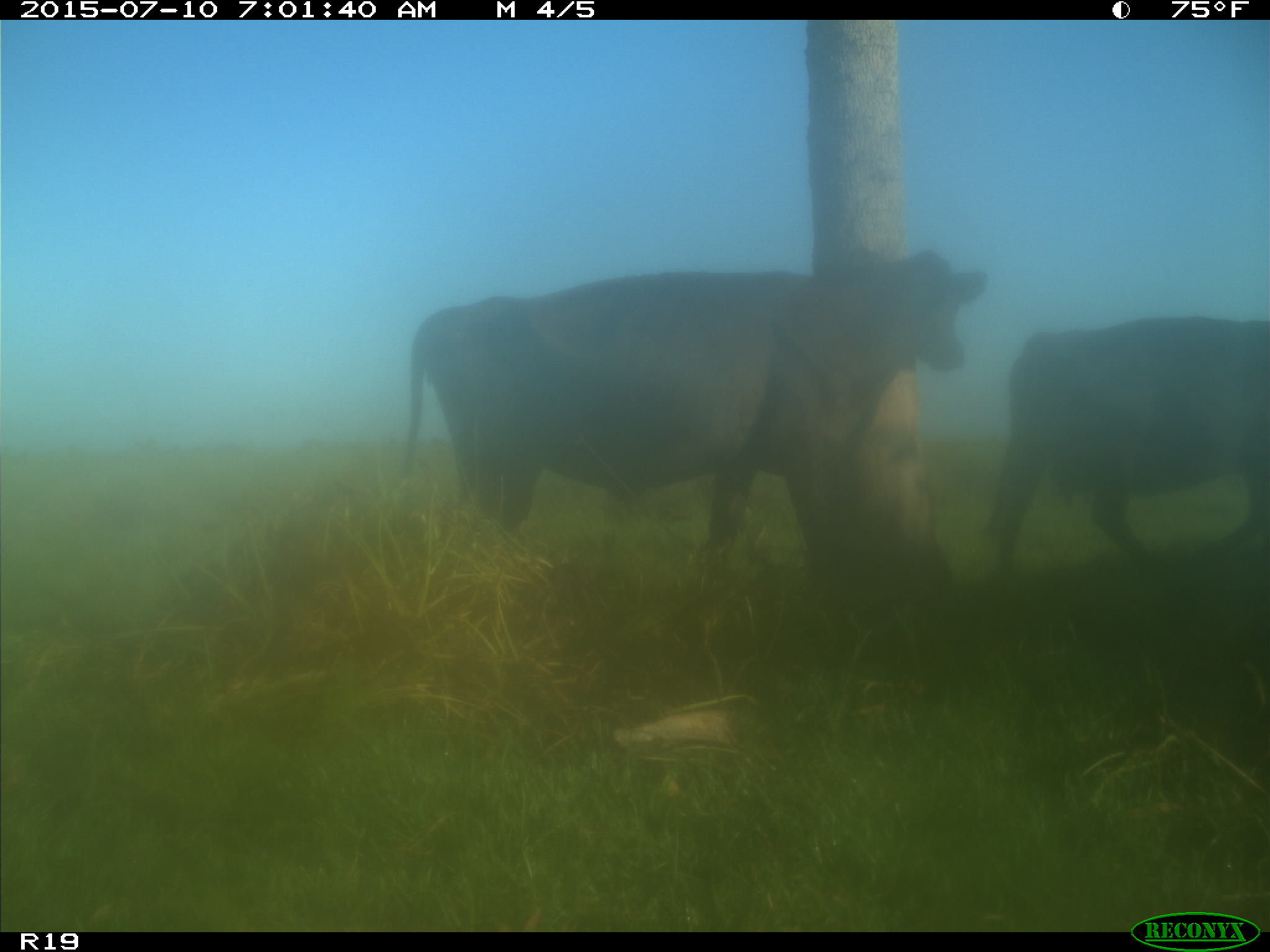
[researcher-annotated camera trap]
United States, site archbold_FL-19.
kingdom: Animalia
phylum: Chordata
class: Mammalia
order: Artiodactyla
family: Bovidae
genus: Bos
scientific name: Bos taurus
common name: domestic cow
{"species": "Bos taurus (domestic cow)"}